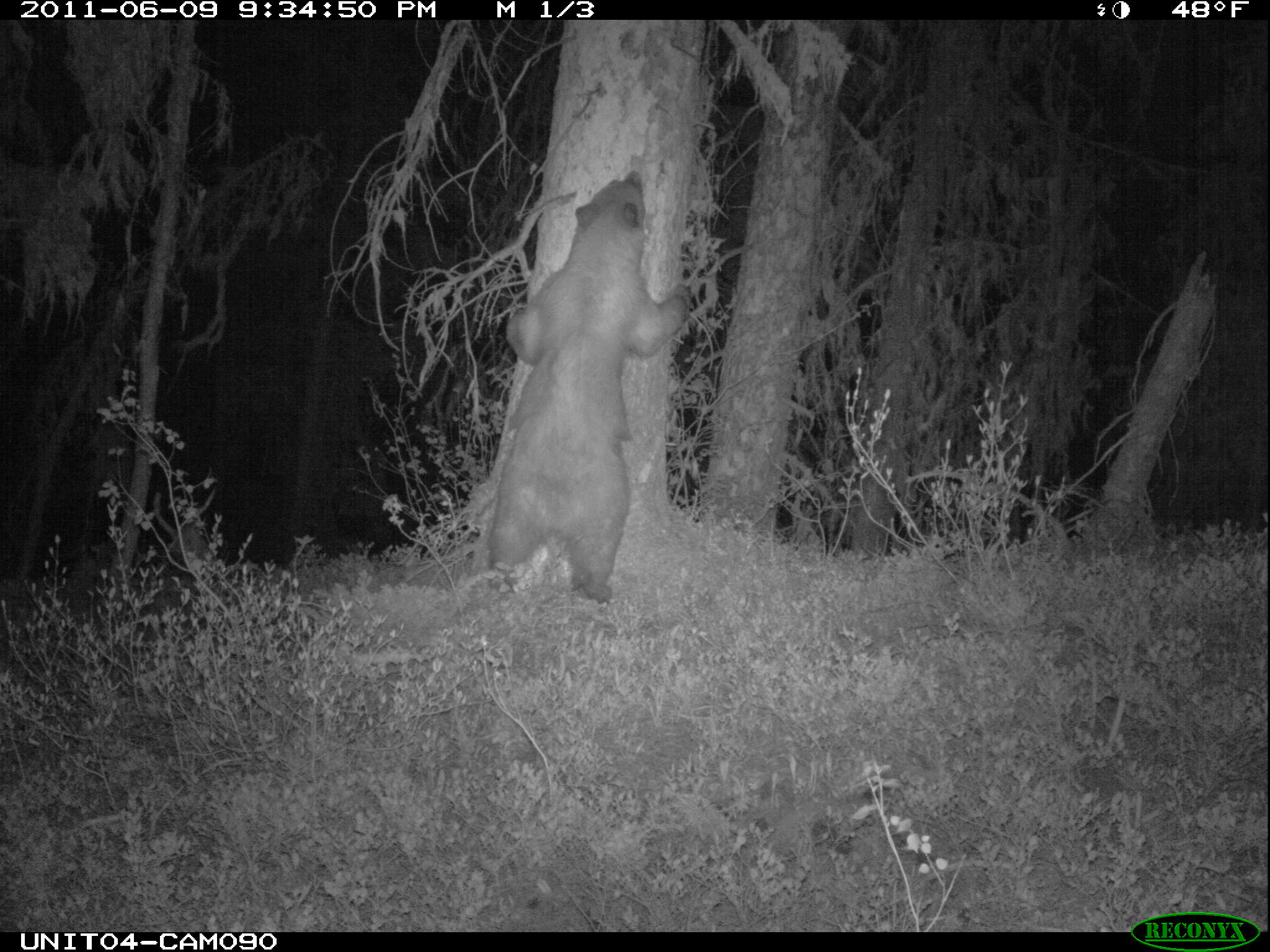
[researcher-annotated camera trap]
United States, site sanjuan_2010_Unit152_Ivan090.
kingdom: Animalia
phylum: Chordata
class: Mammalia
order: Carnivora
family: Ursidae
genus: Ursus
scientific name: Ursus americanus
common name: american black bear